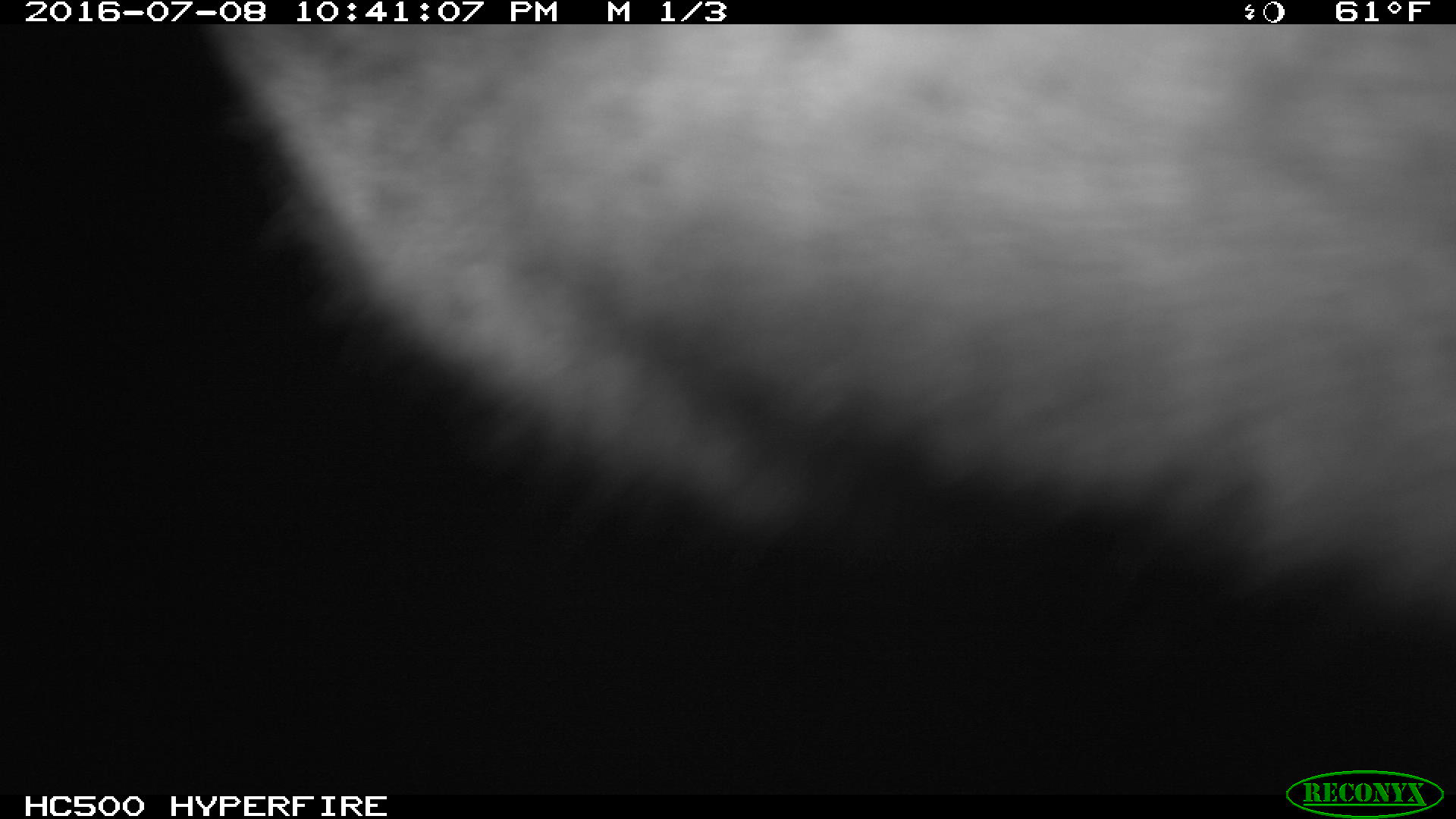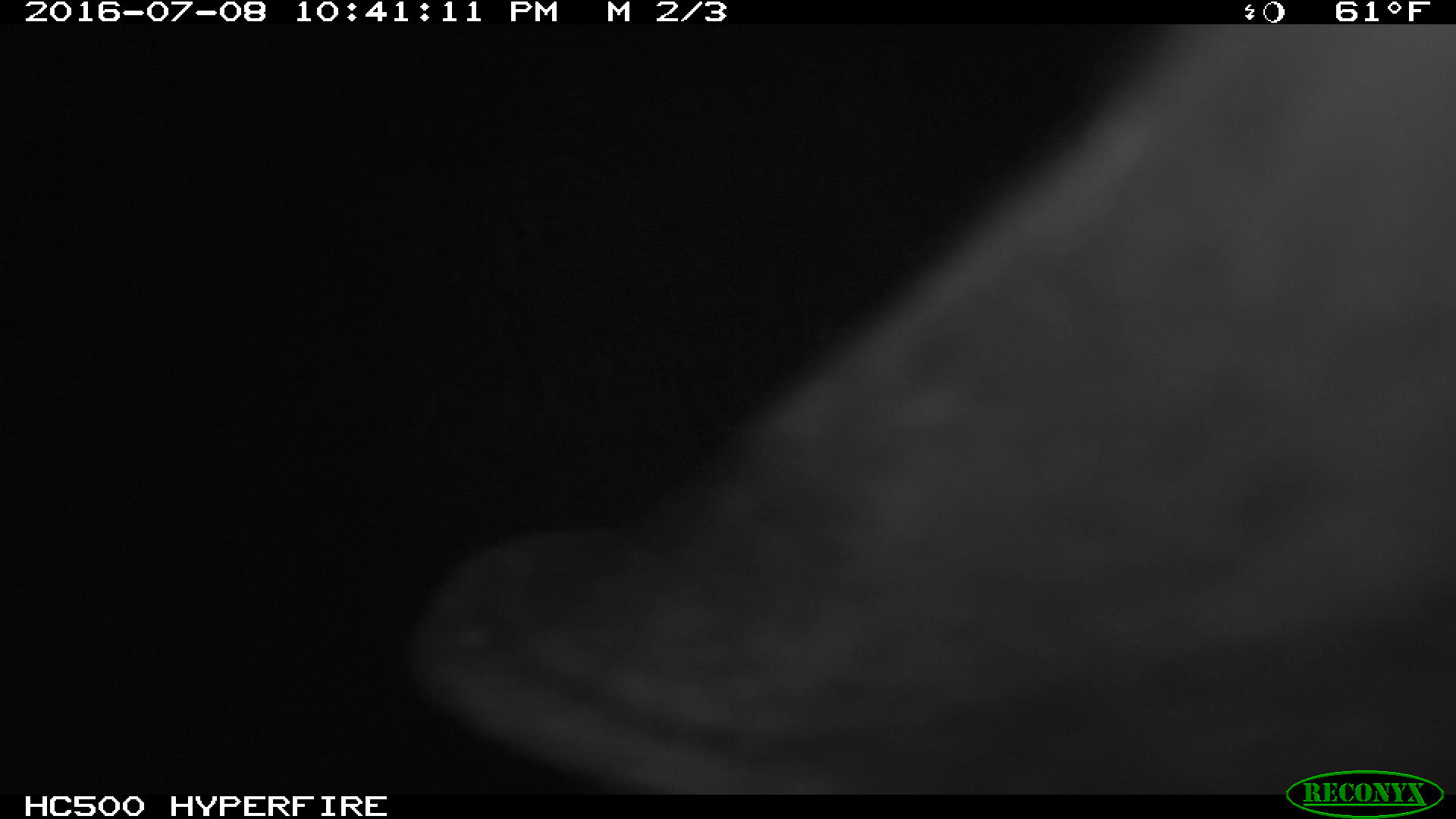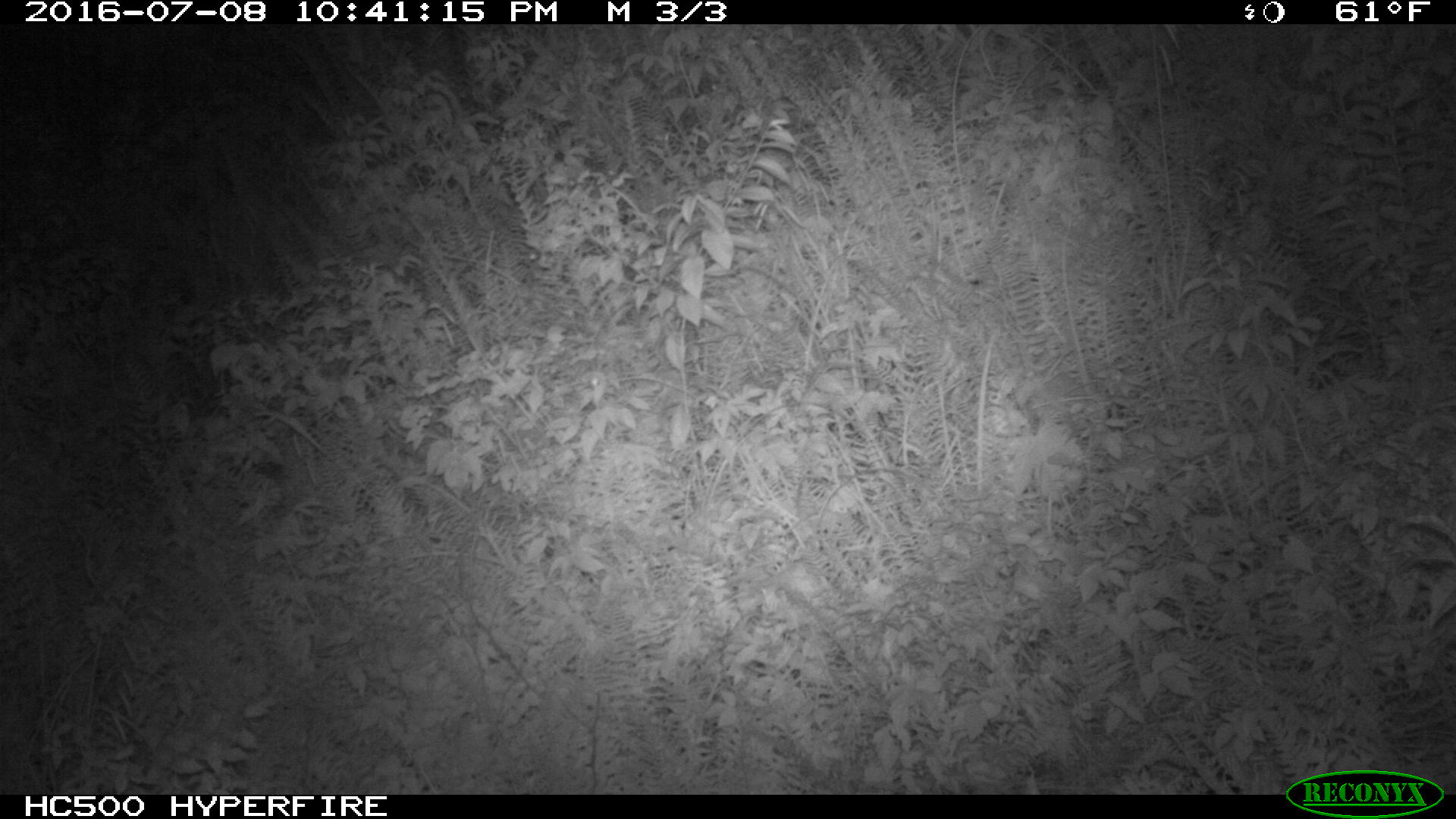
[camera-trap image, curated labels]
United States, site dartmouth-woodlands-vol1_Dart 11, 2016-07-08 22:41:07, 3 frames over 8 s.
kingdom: Animalia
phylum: Chordata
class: Mammalia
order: Artiodactyla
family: Cervidae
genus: Alces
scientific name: Alces alces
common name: moose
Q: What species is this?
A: Moose (Alces alces).